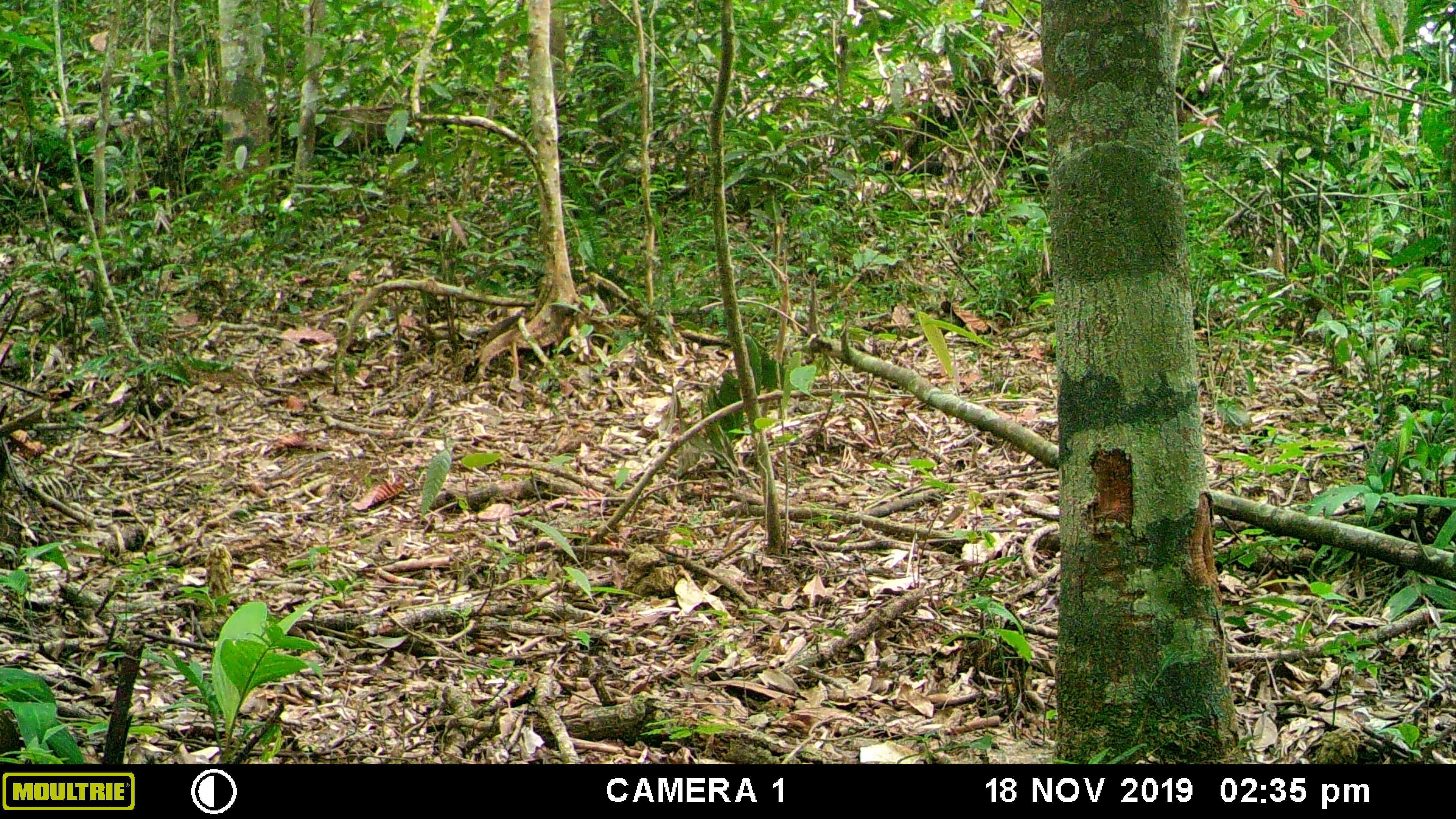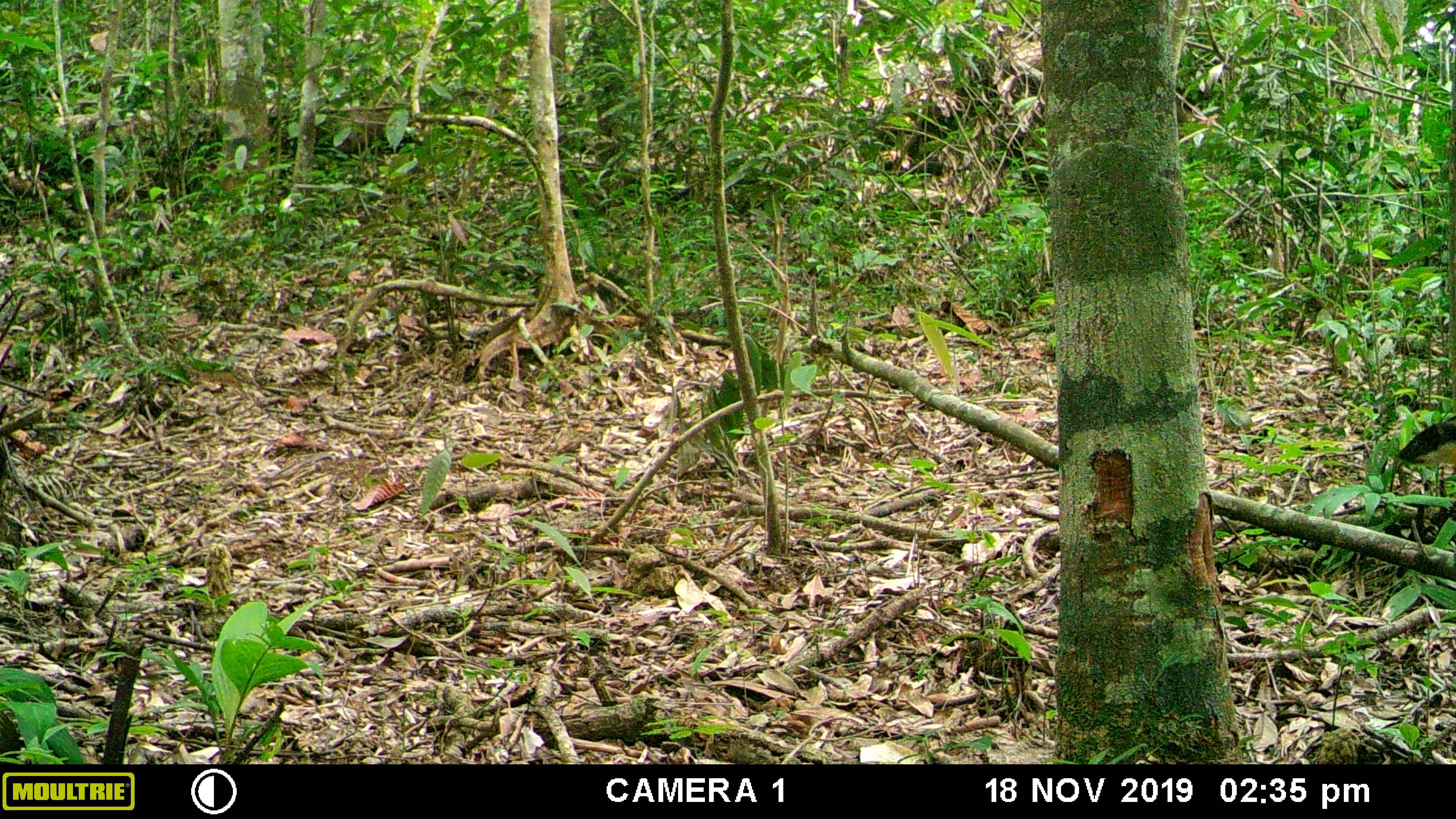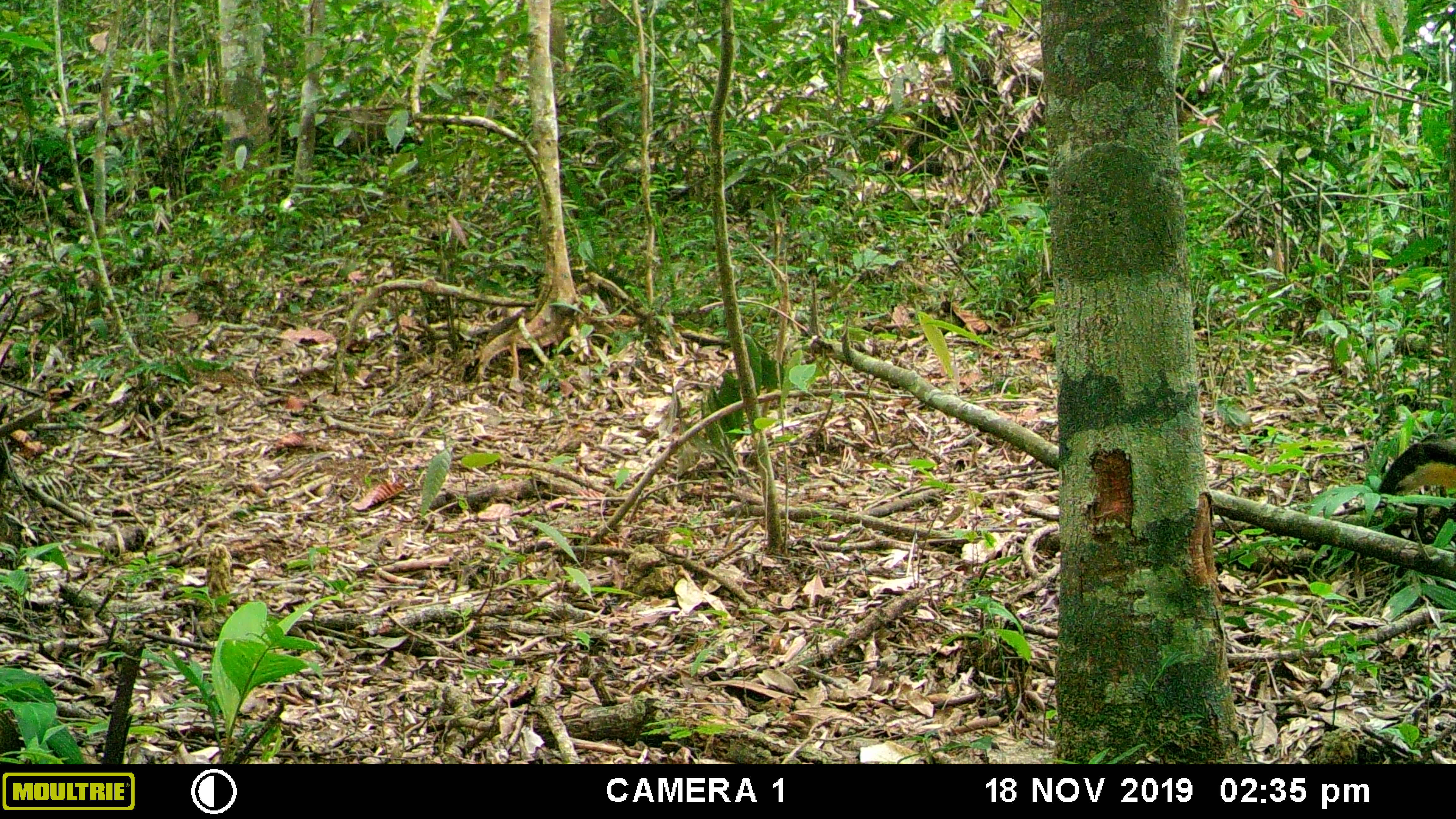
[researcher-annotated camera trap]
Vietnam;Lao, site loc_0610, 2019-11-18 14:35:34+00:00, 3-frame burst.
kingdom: Animalia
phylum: Chordata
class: Mammalia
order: Carnivora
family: Mustelidae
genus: Martes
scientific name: Martes flavigula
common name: yellow-throated marten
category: yellow throated marten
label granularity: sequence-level